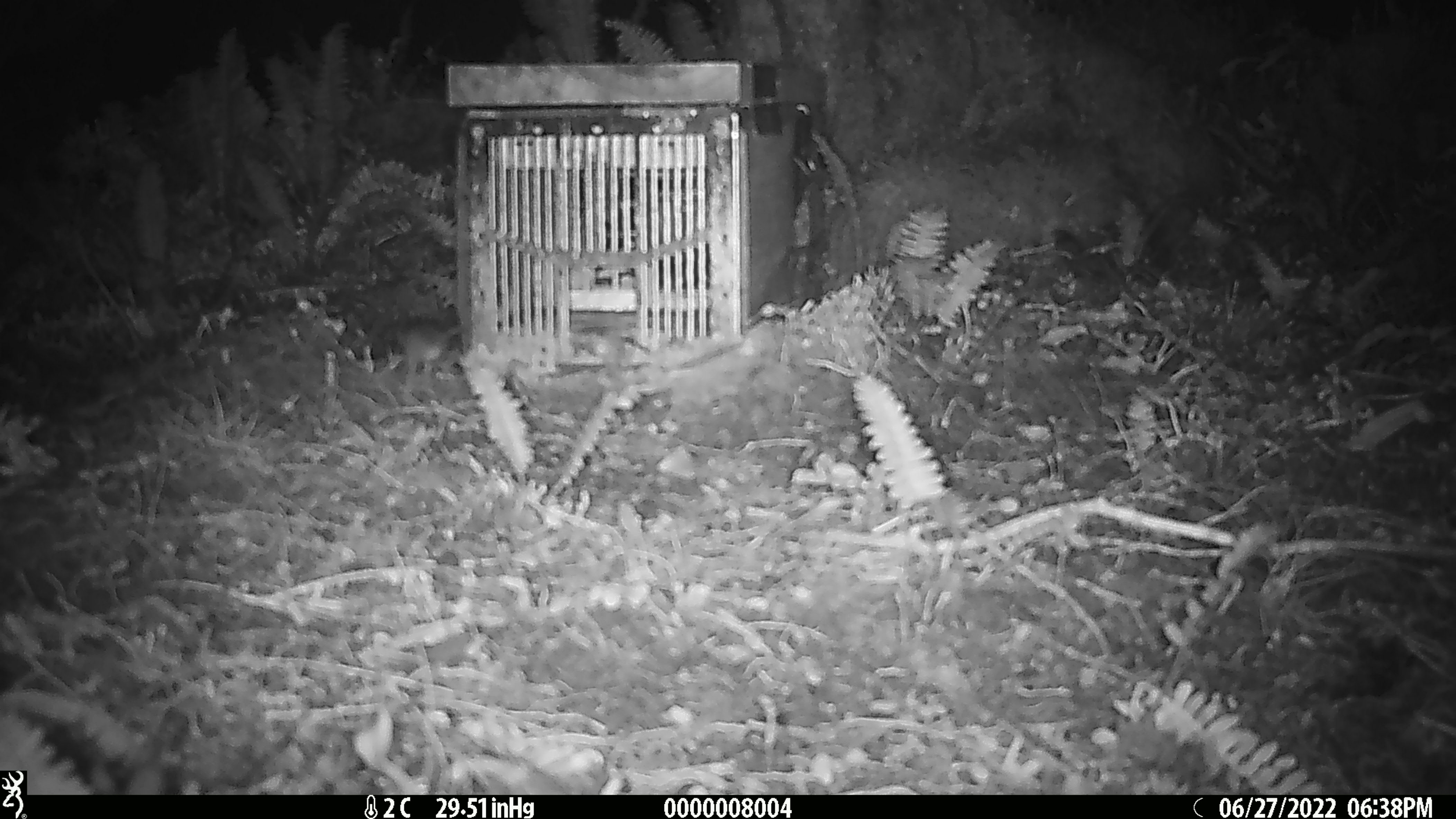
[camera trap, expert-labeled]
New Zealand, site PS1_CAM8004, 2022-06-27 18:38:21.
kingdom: Animalia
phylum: Chordata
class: Mammalia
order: Rodentia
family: Muridae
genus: Mus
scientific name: Mus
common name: mouse